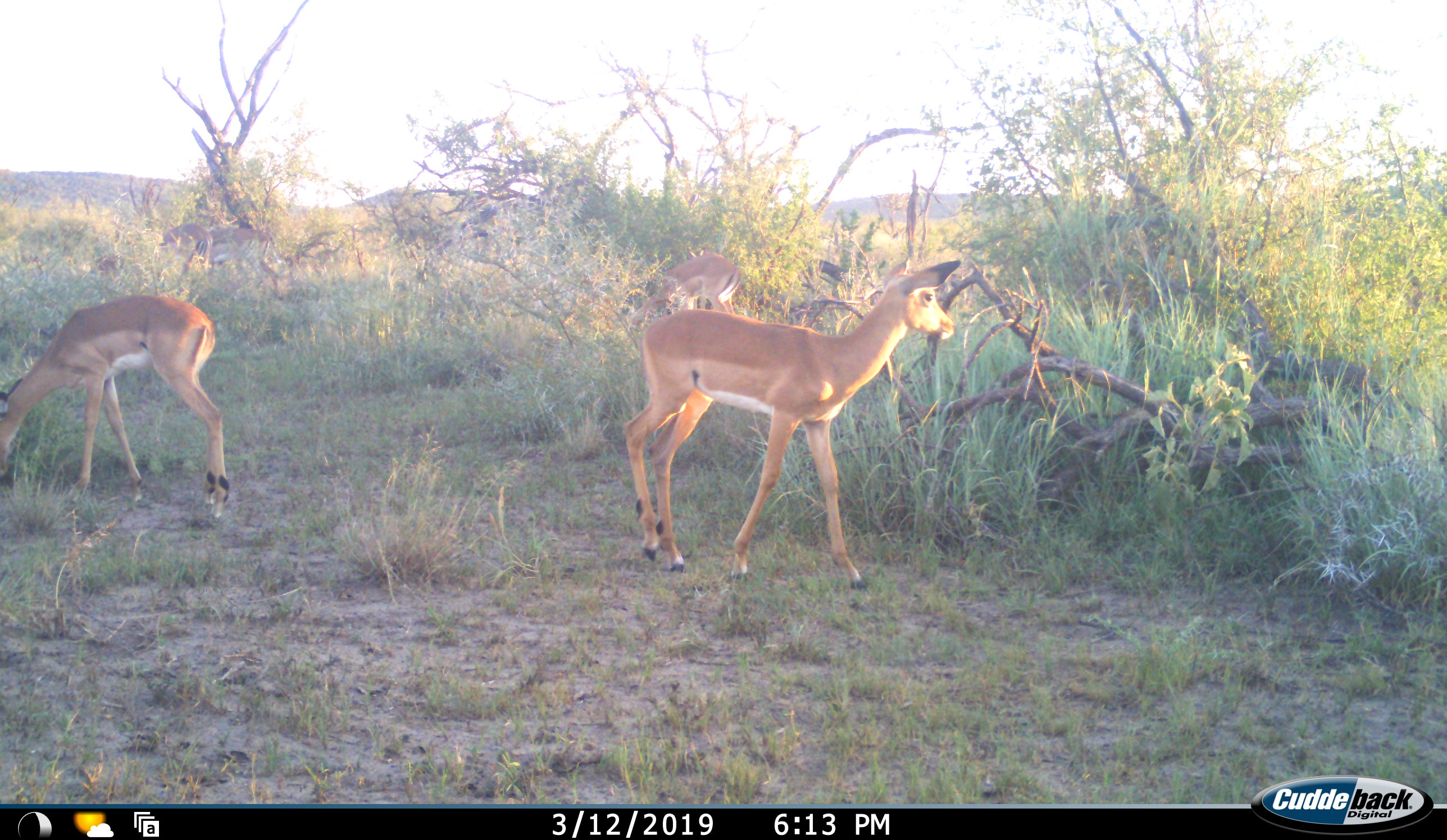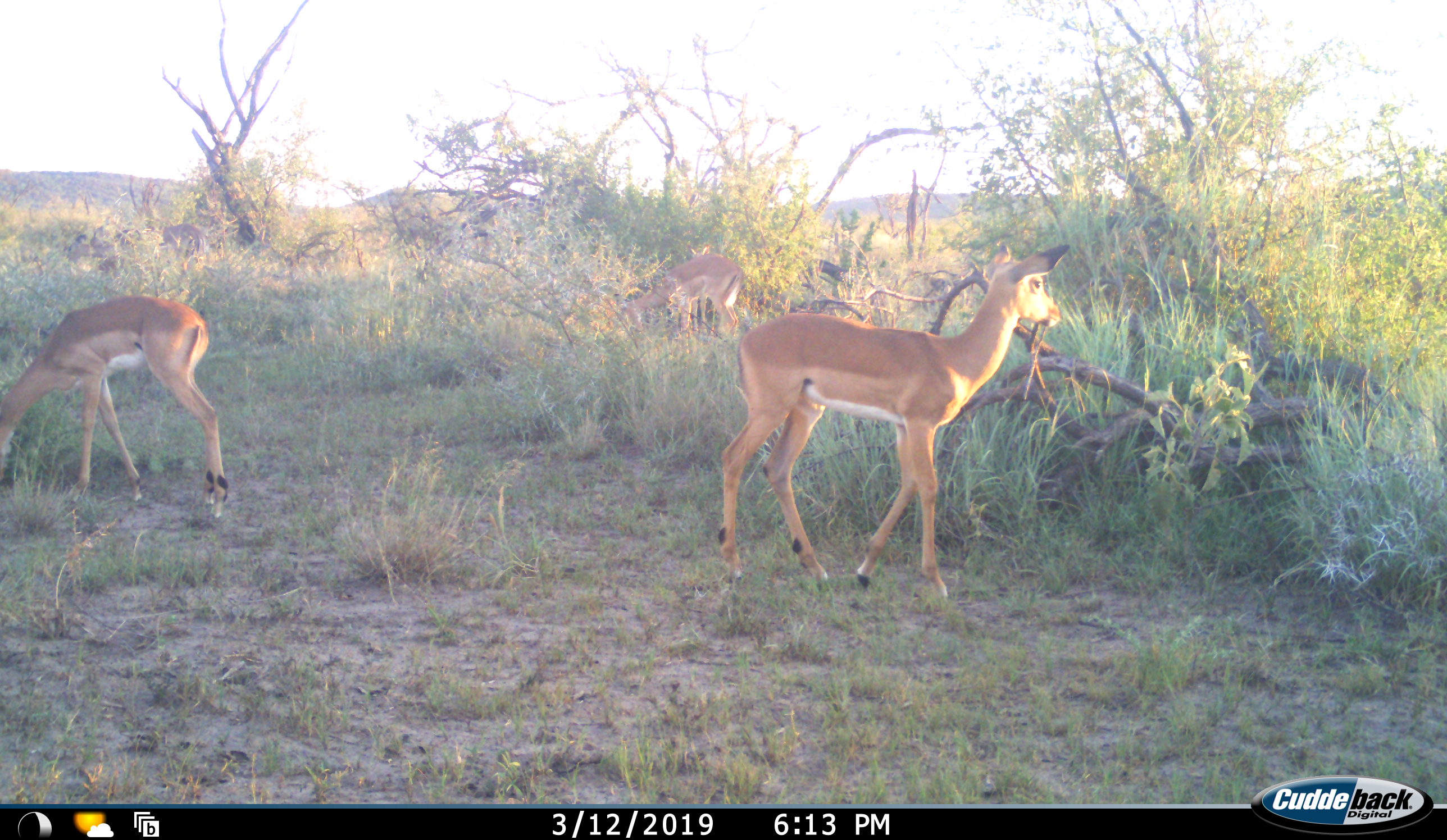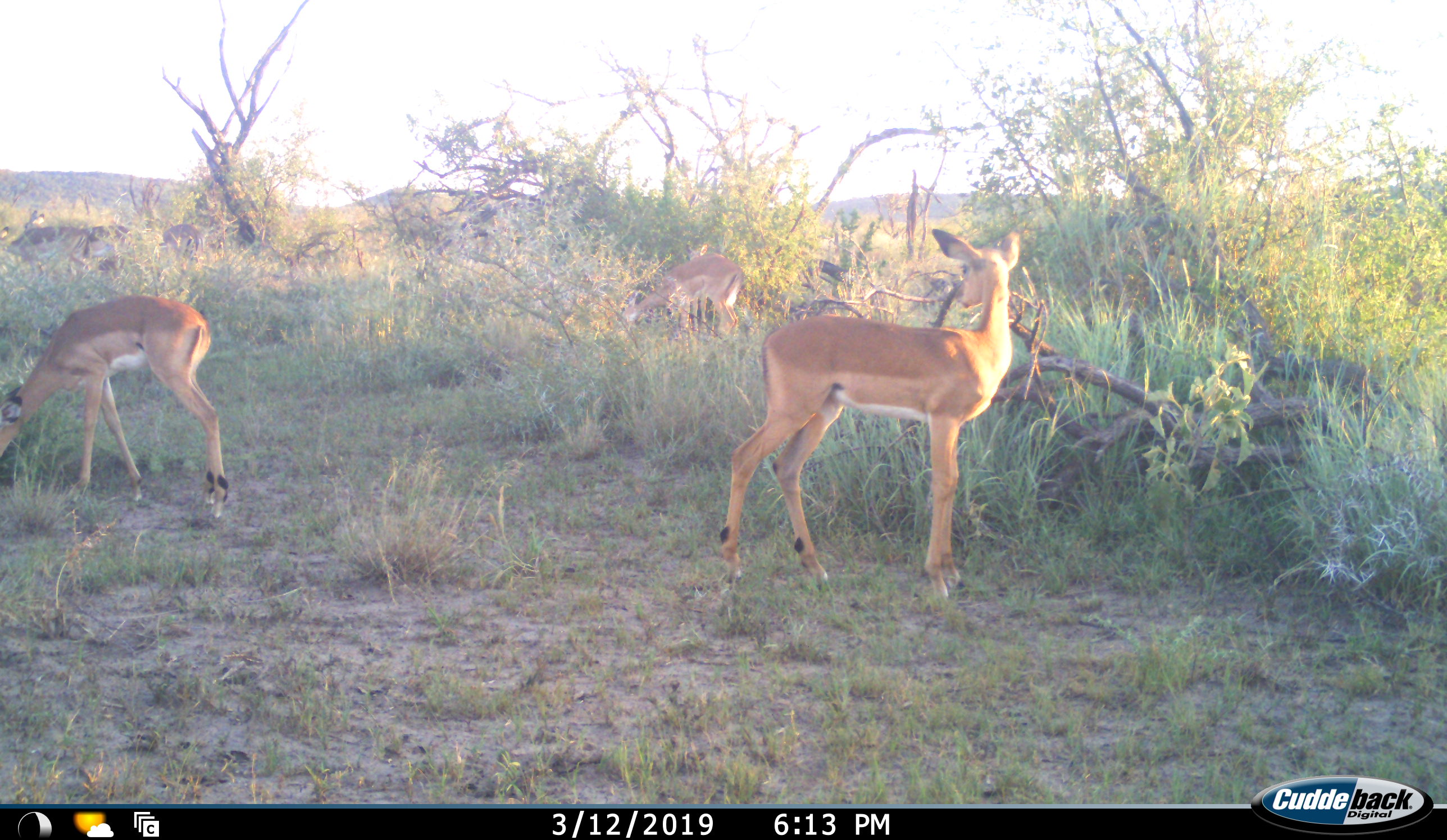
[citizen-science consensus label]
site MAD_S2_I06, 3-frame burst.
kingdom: Animalia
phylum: Chordata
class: Mammalia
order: Artiodactyla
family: Bovidae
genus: Aepyceros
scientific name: Aepyceros melampus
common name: impala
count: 3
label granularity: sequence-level